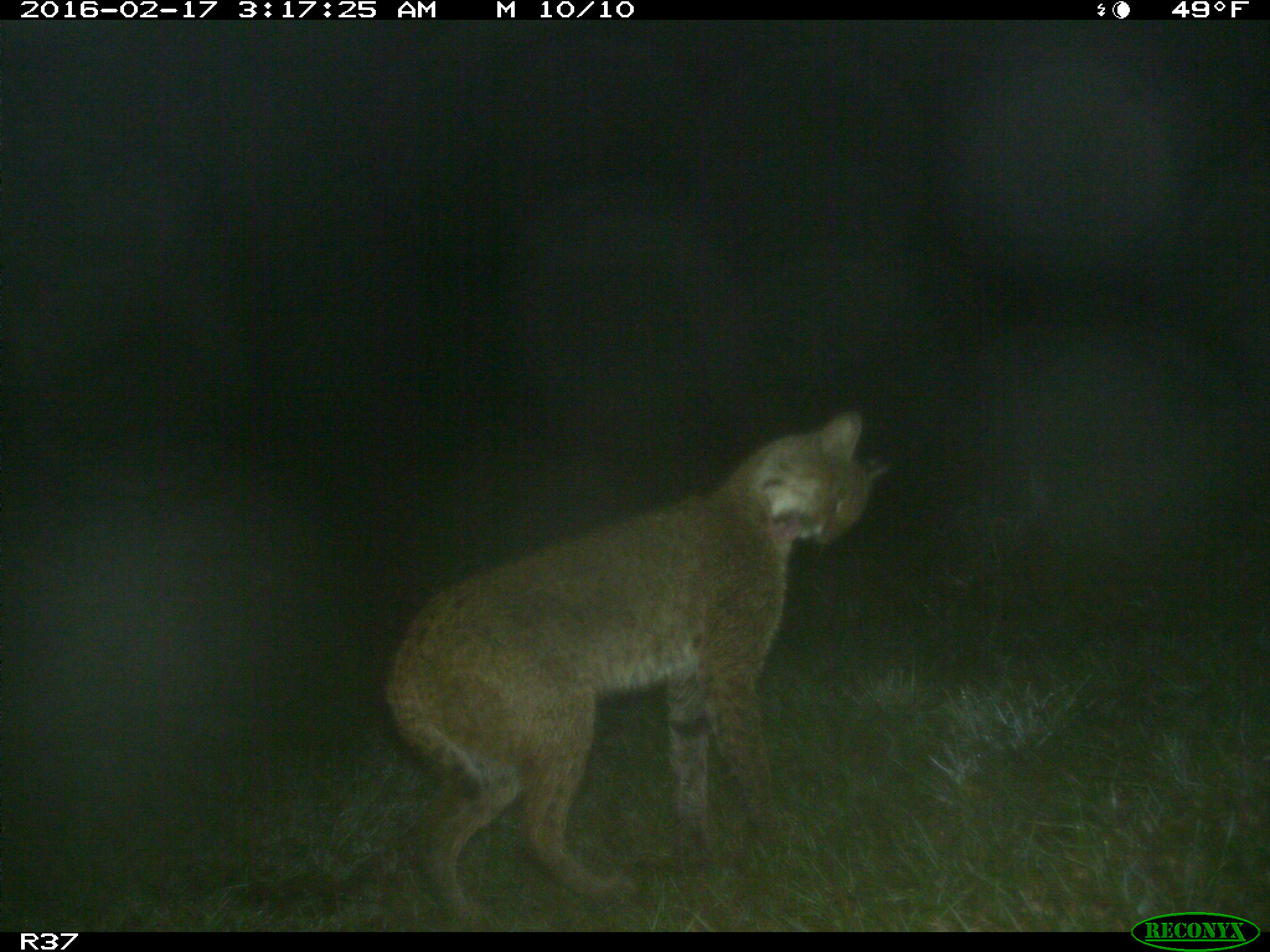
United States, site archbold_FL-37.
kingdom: Animalia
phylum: Chordata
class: Mammalia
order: Carnivora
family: Felidae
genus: Lynx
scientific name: Lynx rufus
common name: bobcat